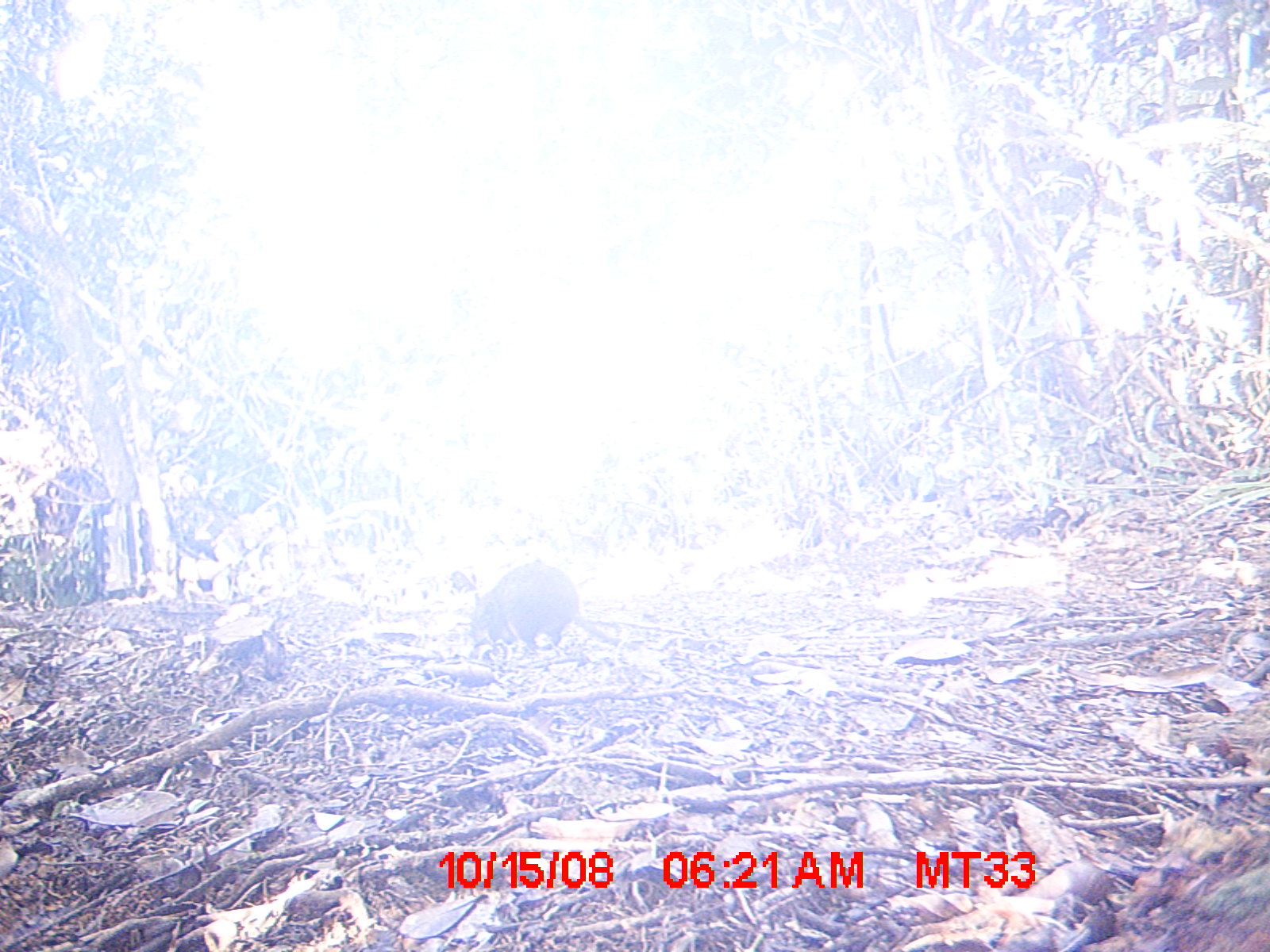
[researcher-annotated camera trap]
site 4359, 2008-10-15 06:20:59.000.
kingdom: Animalia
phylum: Chordata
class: Mammalia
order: Rodentia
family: Nesomyidae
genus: Nesomys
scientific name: Nesomys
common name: nesomys rodents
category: nesomys sp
Nesomys sp (nesomys rodents) (Nesomys), count 1.